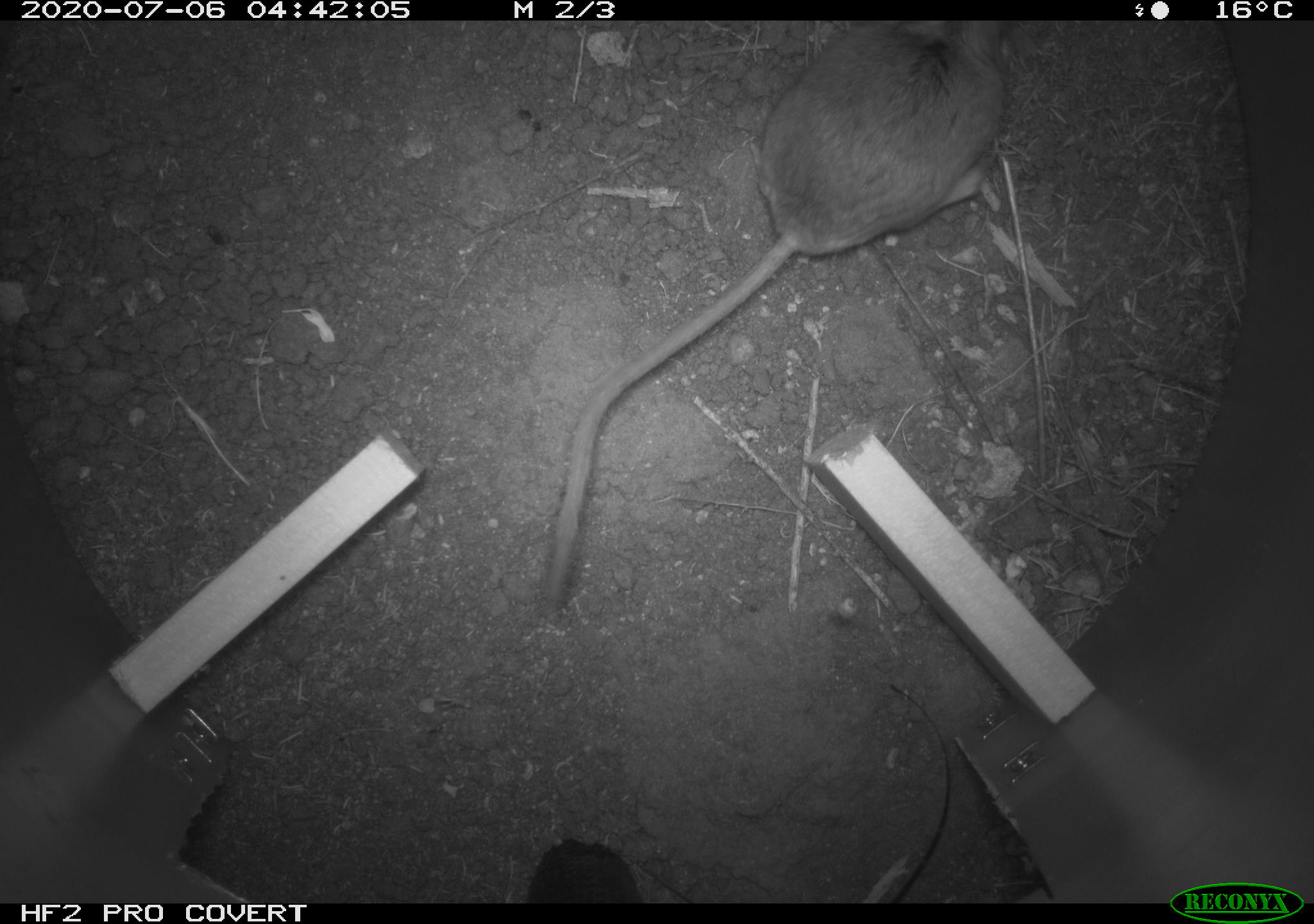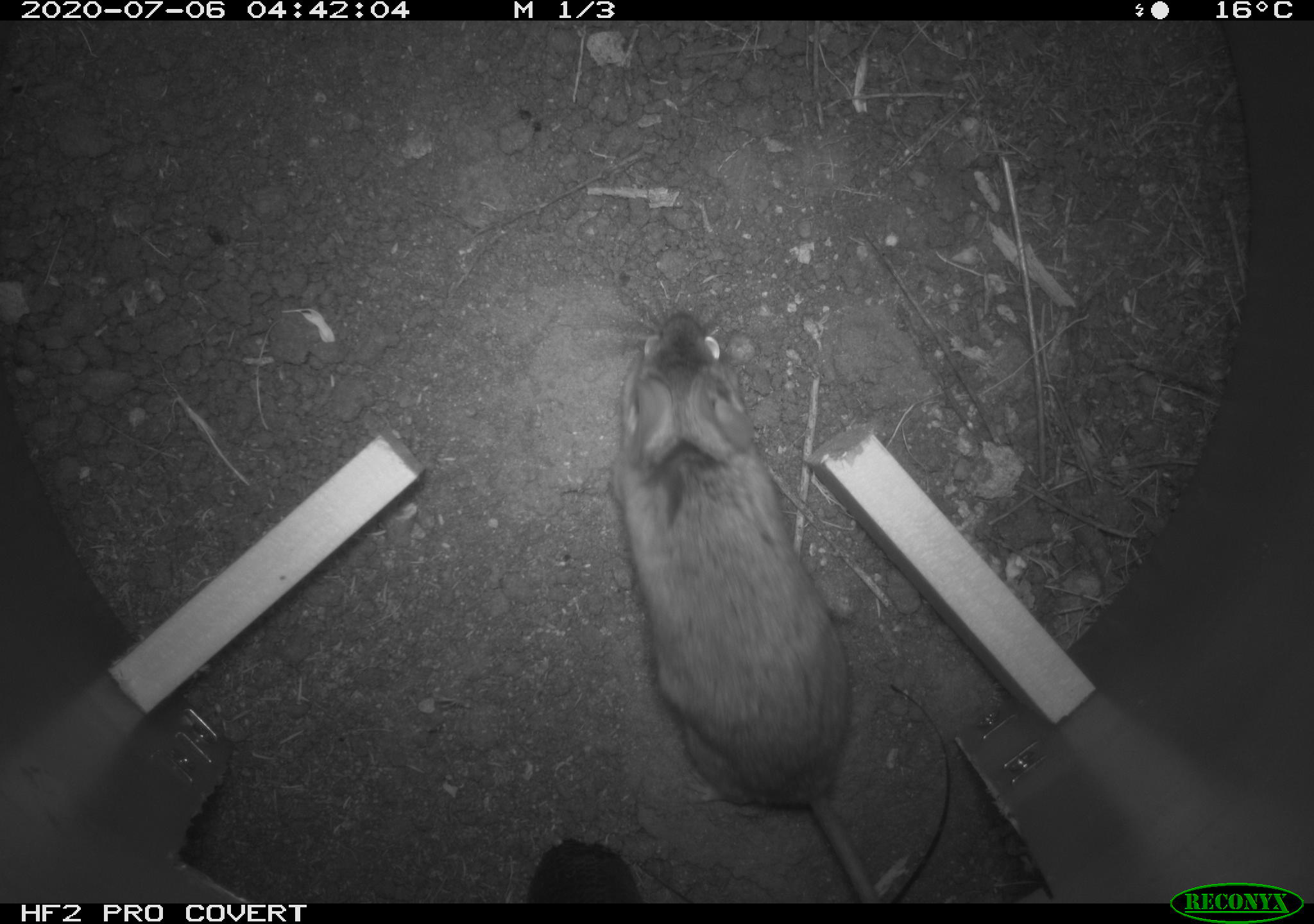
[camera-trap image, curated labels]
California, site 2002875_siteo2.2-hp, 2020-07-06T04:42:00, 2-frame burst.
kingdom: Animalia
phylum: Chordata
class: Mammalia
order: Rodentia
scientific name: Rodentia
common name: rodent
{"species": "rodent (Rodentia)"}